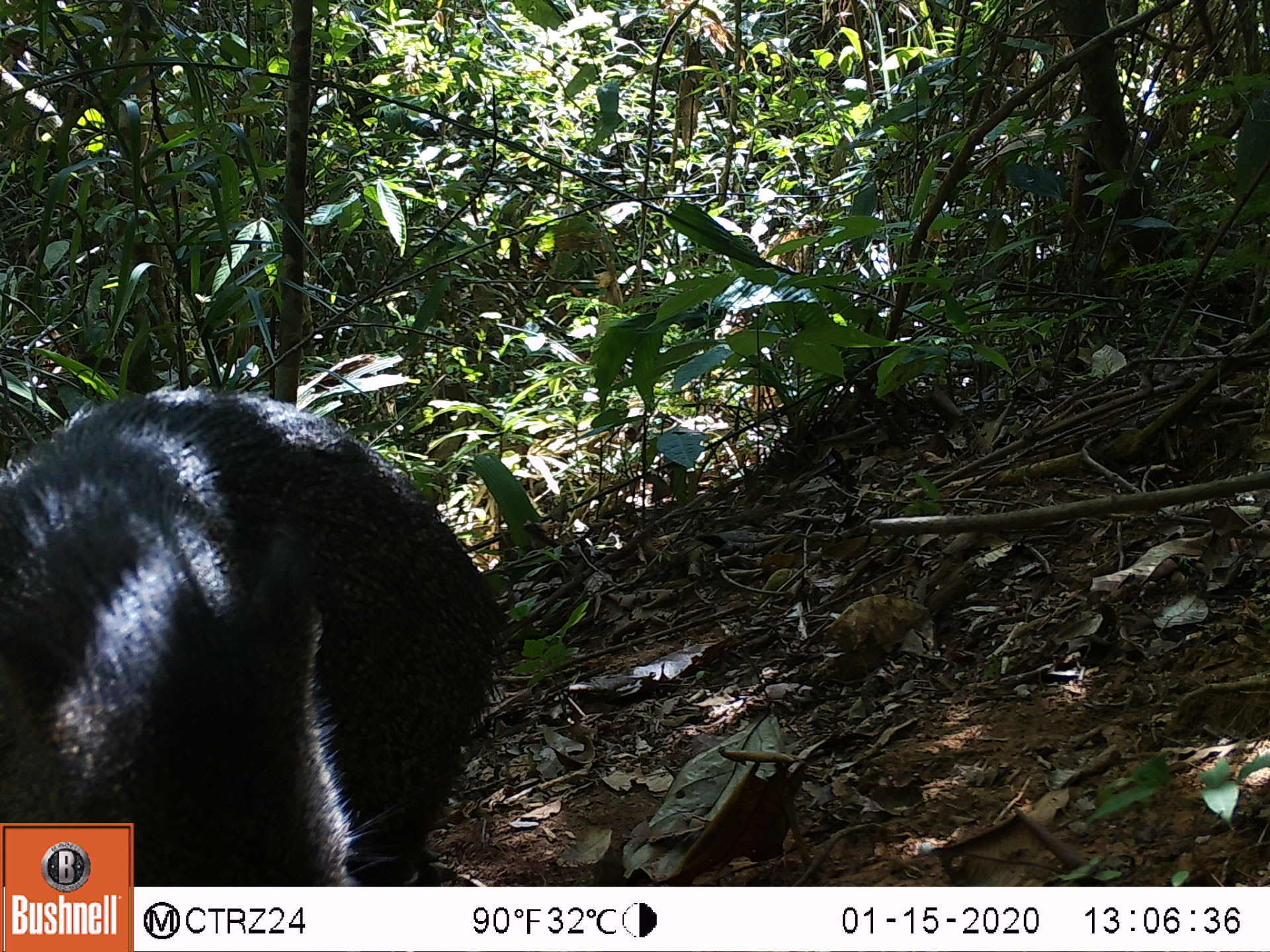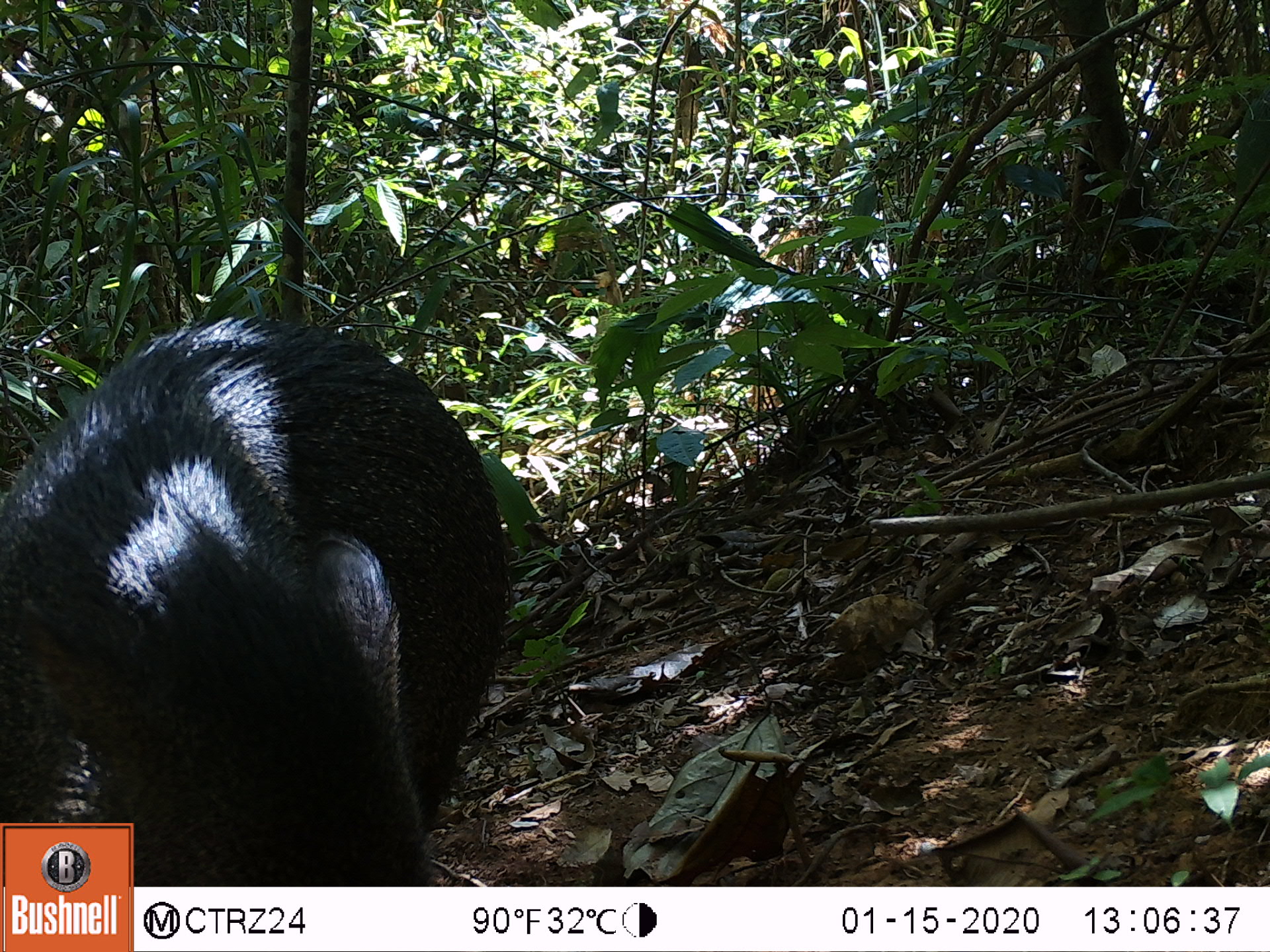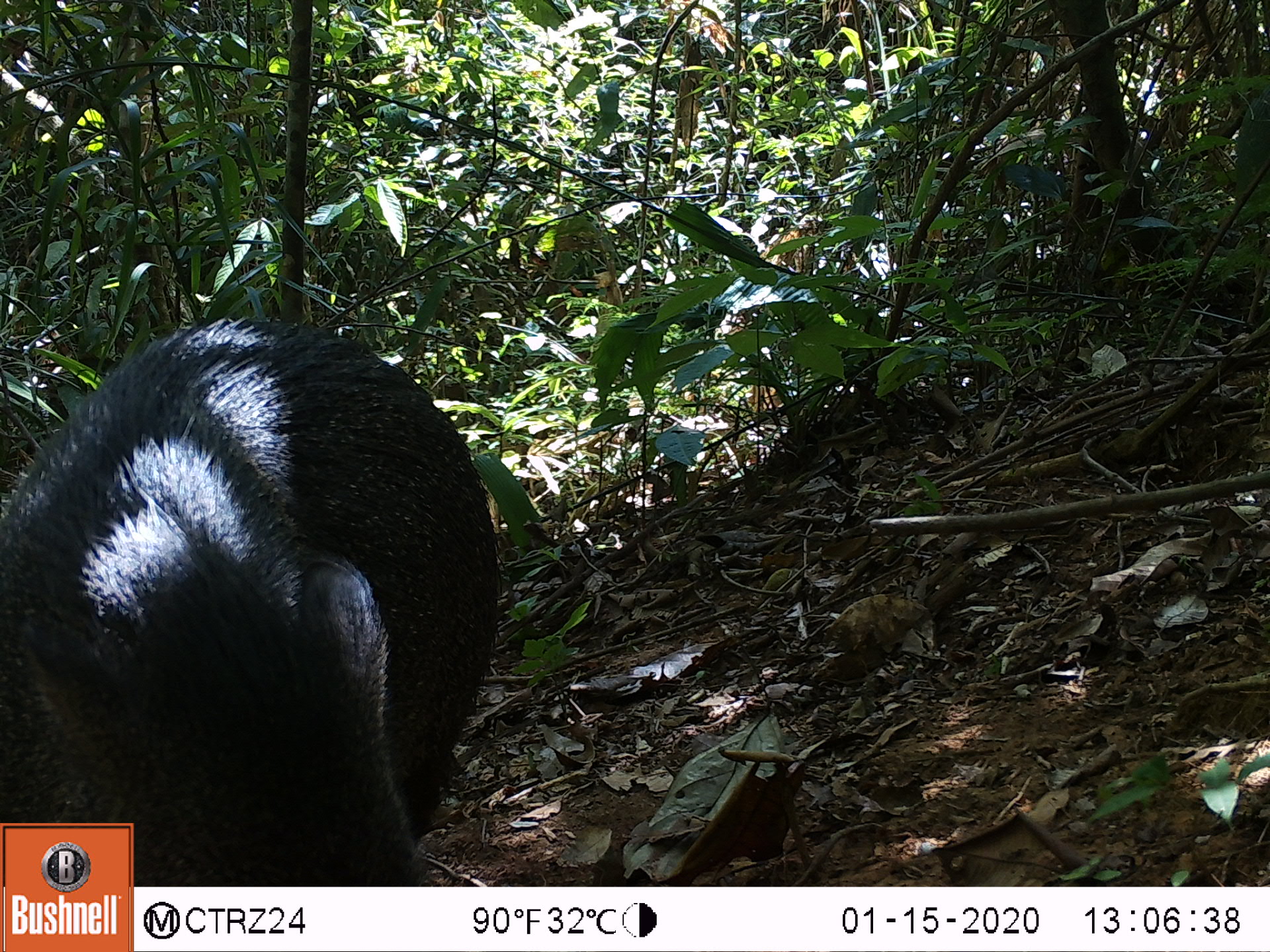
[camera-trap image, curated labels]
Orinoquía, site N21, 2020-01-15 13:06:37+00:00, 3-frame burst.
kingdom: Animalia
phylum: Chordata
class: Mammalia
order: Artiodactyla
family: Tayassuidae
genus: Pecari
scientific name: Pecari tajacu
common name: collared peccary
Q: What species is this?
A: Collared peccary (Pecari tajacu).